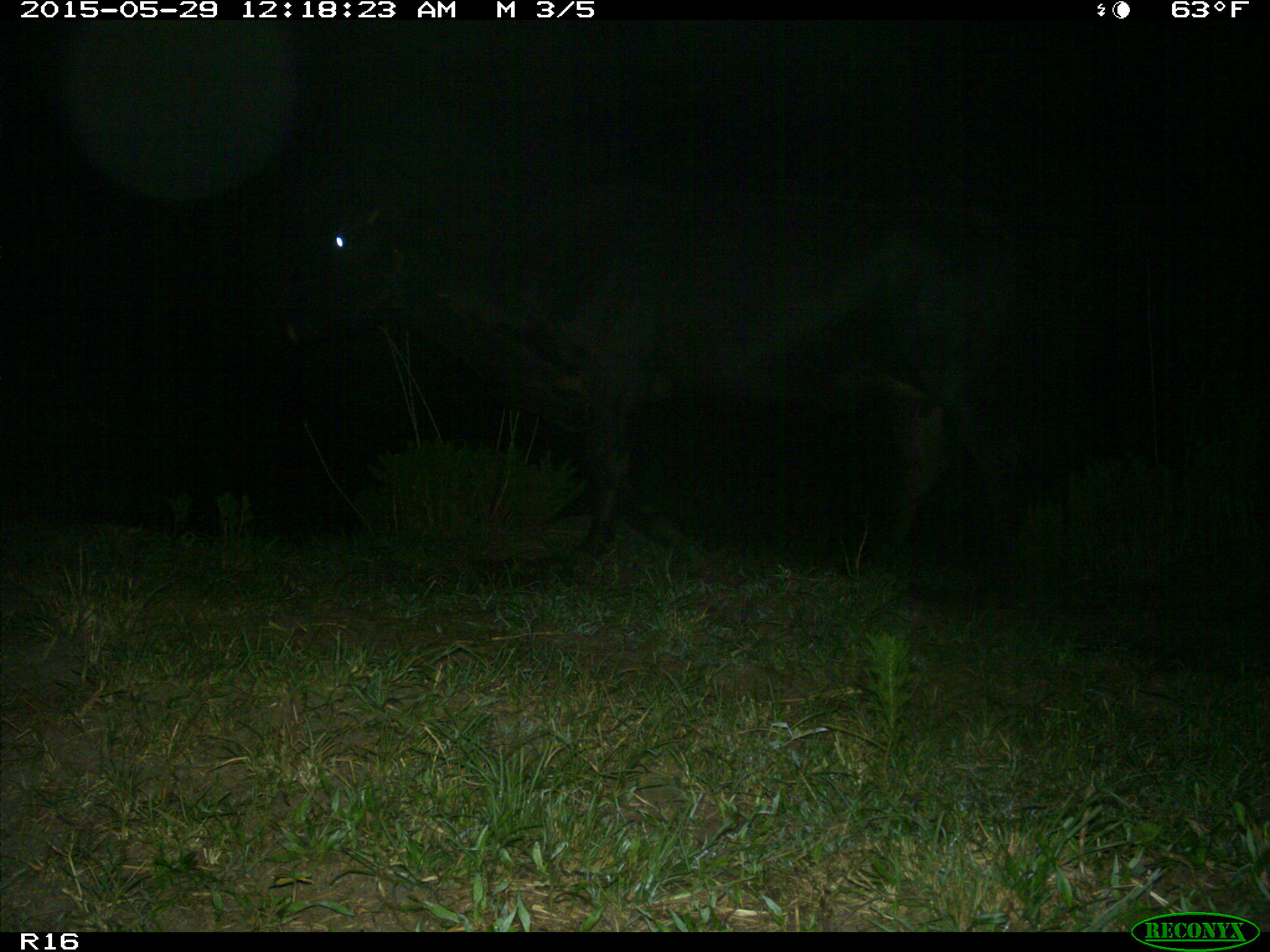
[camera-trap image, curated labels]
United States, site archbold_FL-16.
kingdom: Animalia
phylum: Chordata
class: Mammalia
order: Artiodactyla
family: Bovidae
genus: Bos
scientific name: Bos taurus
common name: domestic cow